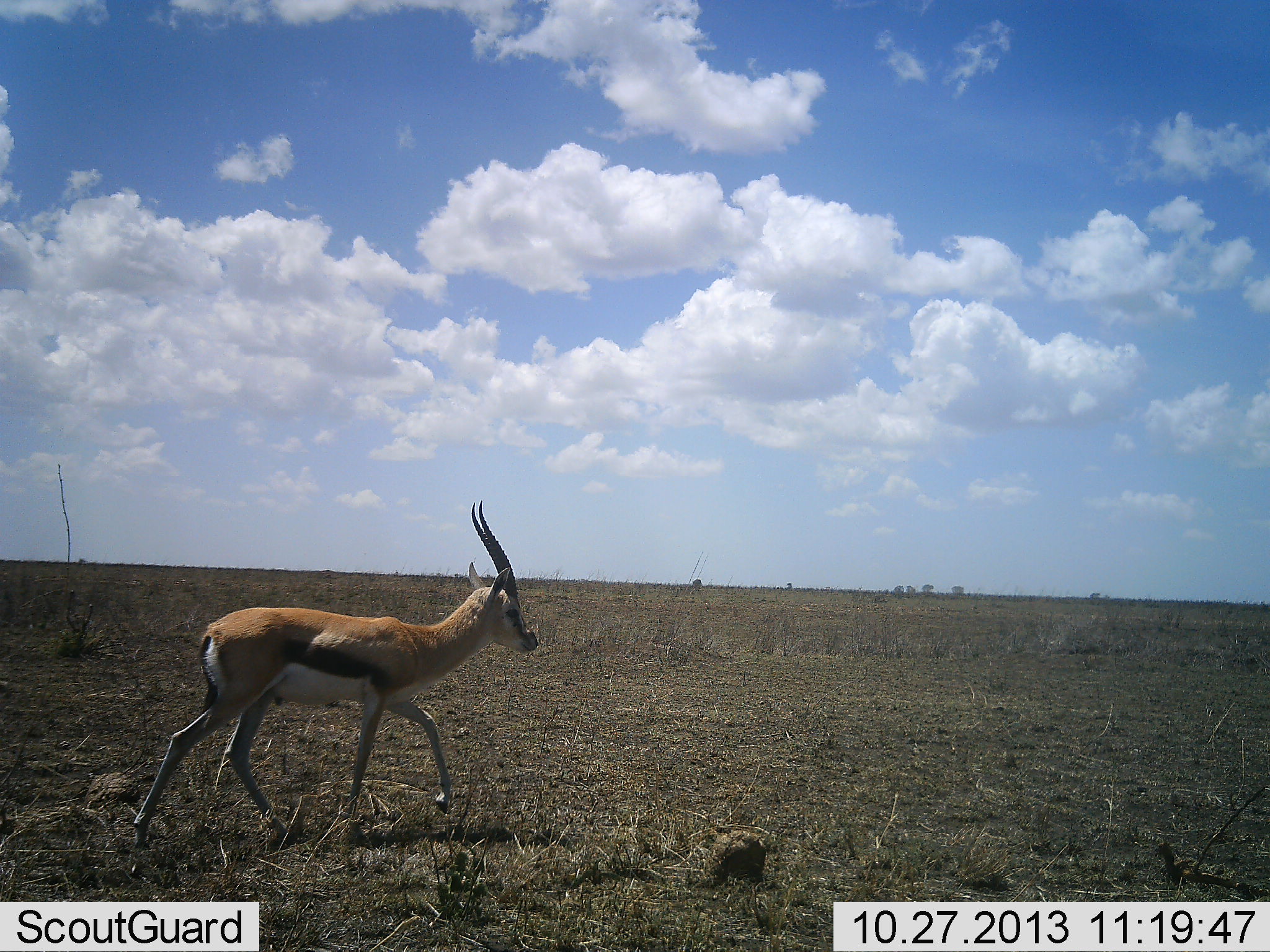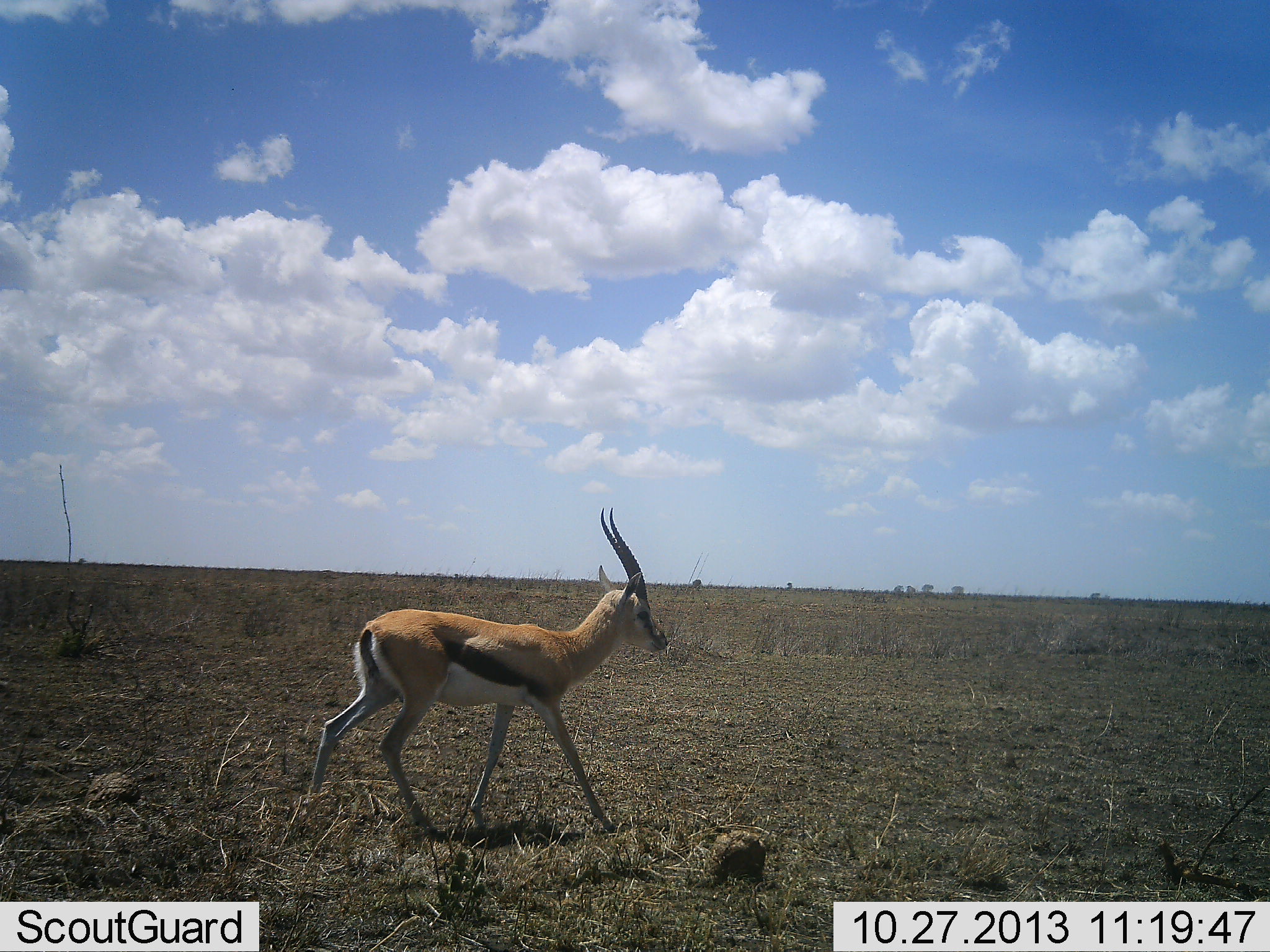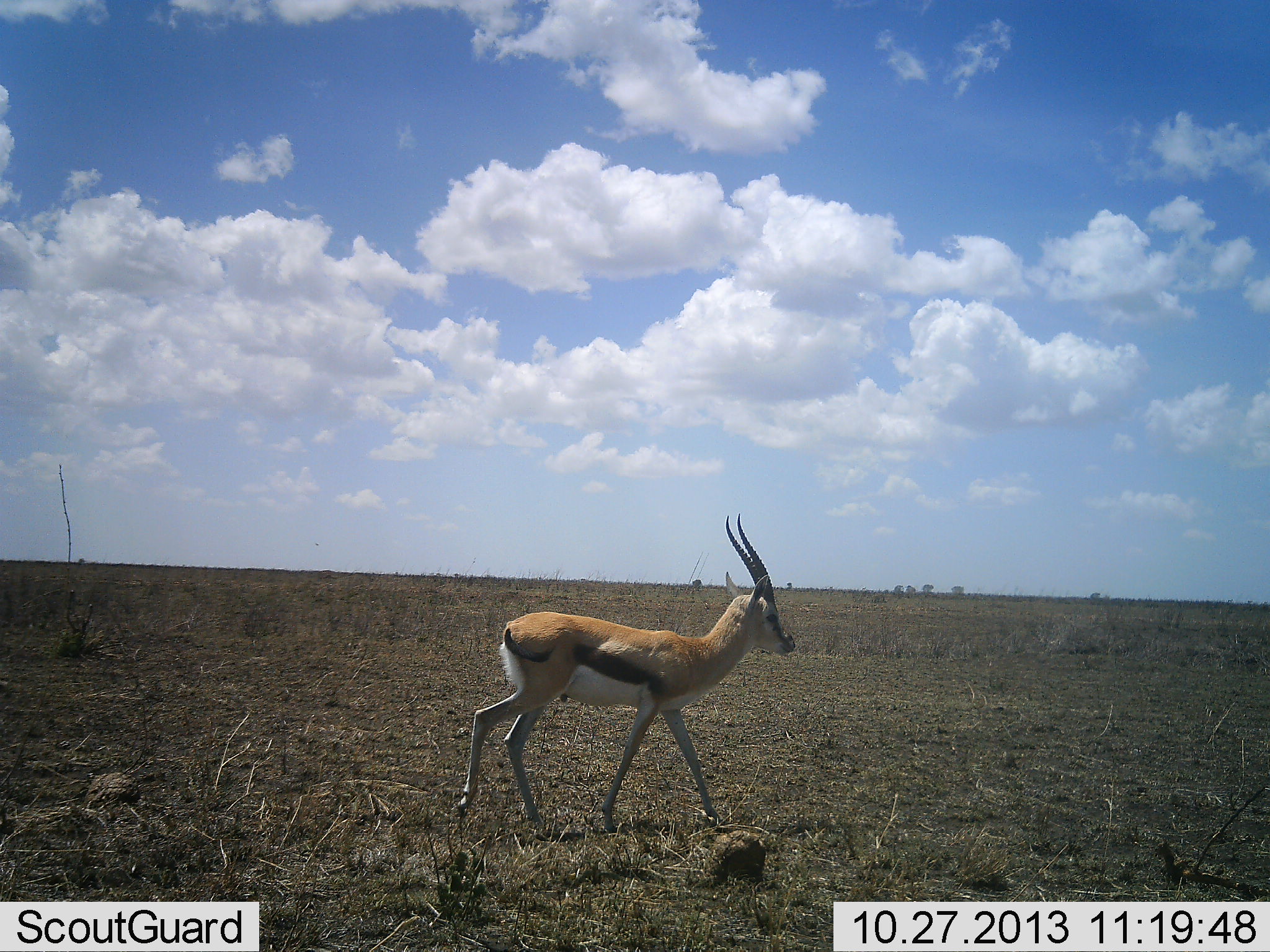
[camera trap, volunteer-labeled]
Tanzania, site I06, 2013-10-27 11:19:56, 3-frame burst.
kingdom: Animalia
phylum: Chordata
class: Mammalia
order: Artiodactyla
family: Bovidae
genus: Eudorcas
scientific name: Eudorcas thomsonii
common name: thomson's gazelle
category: gazellethomsons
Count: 1.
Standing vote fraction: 10%.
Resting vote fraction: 0%.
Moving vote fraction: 100%.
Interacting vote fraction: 0%.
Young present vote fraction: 0%.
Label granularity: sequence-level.